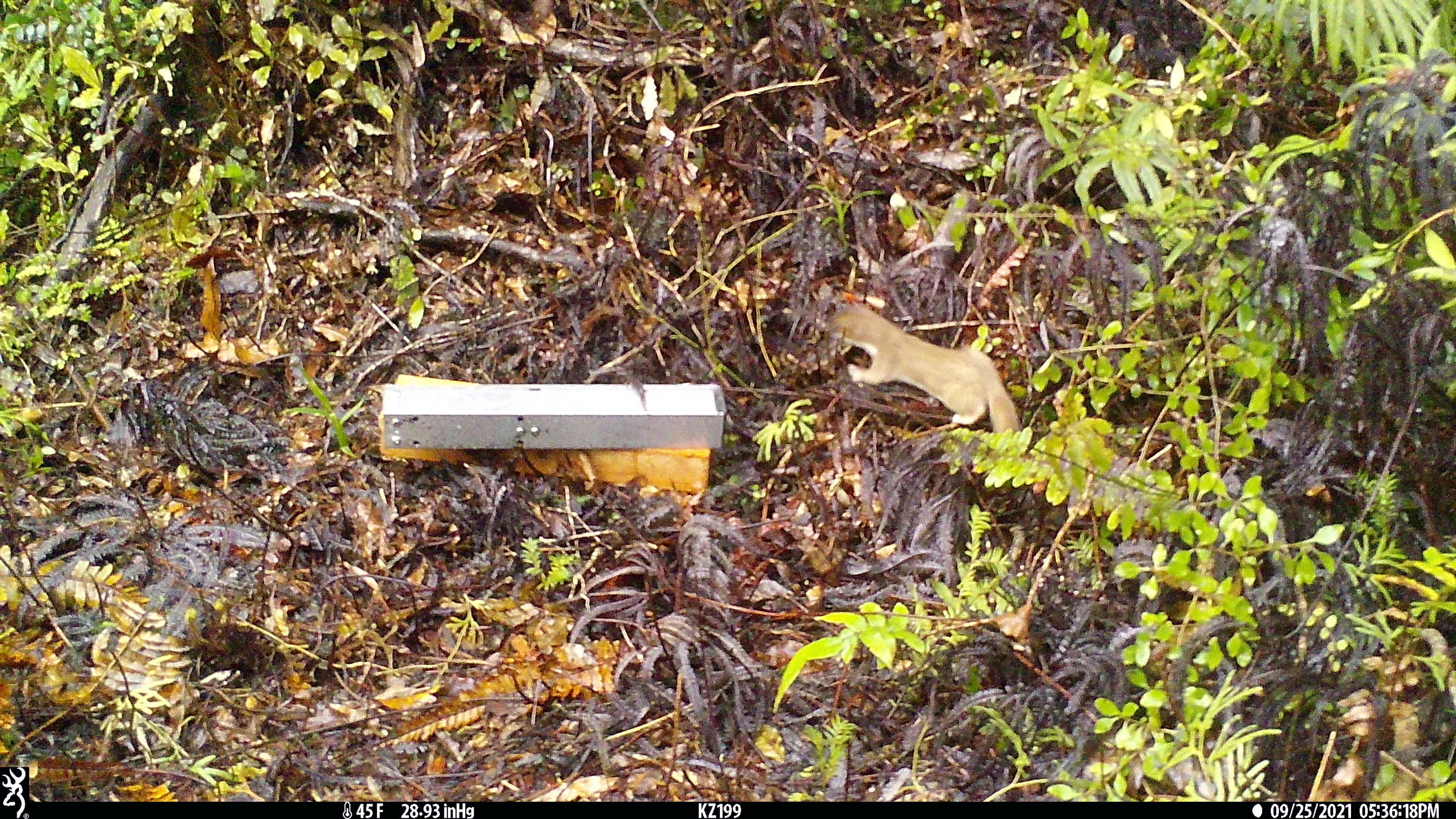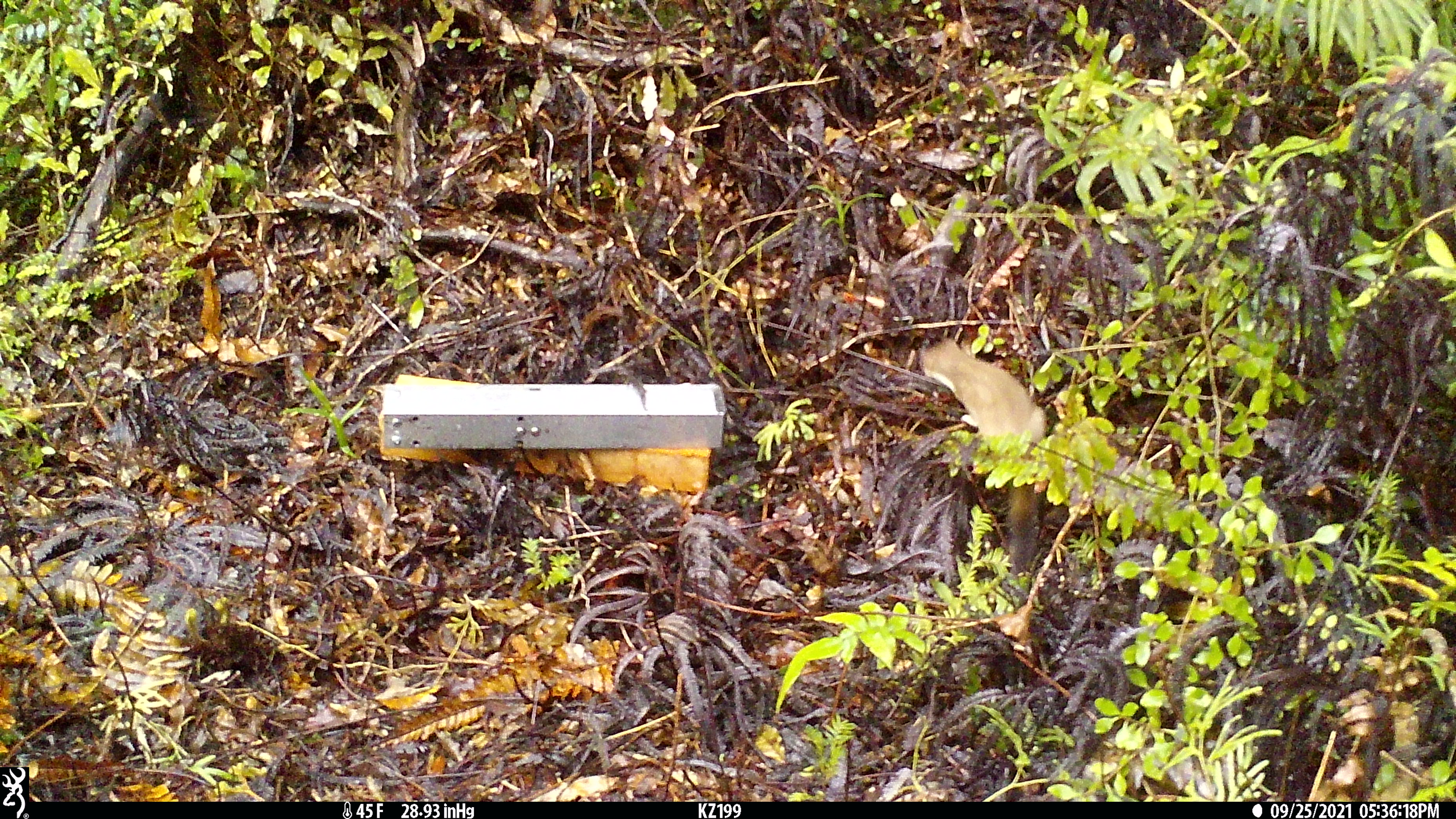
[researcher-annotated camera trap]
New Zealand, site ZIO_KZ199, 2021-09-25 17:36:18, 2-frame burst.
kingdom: Animalia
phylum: Chordata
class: Mammalia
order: Carnivora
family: Mustelidae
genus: Mustela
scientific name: Mustela erminea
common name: stoat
Stoat (Mustela erminea).